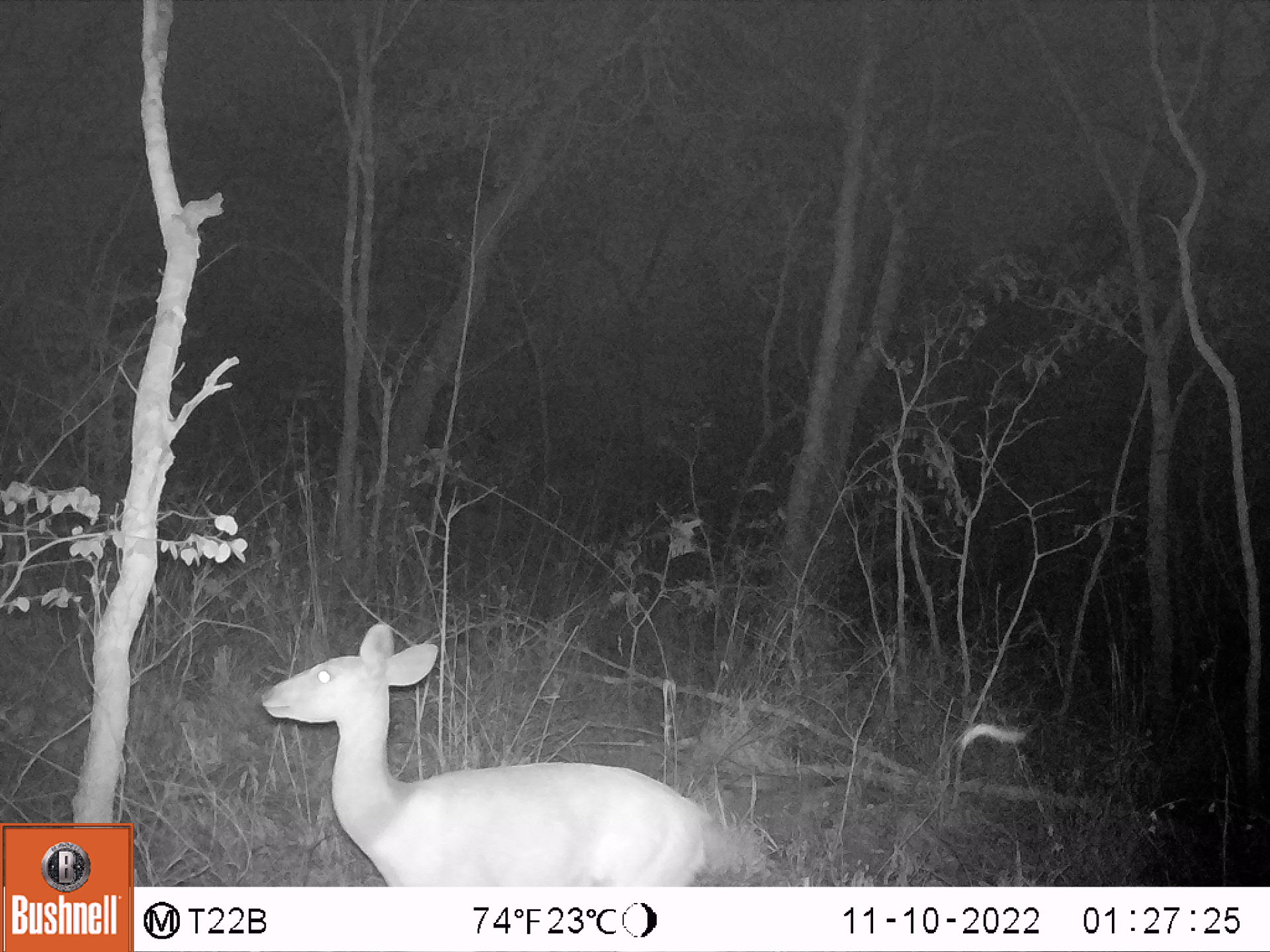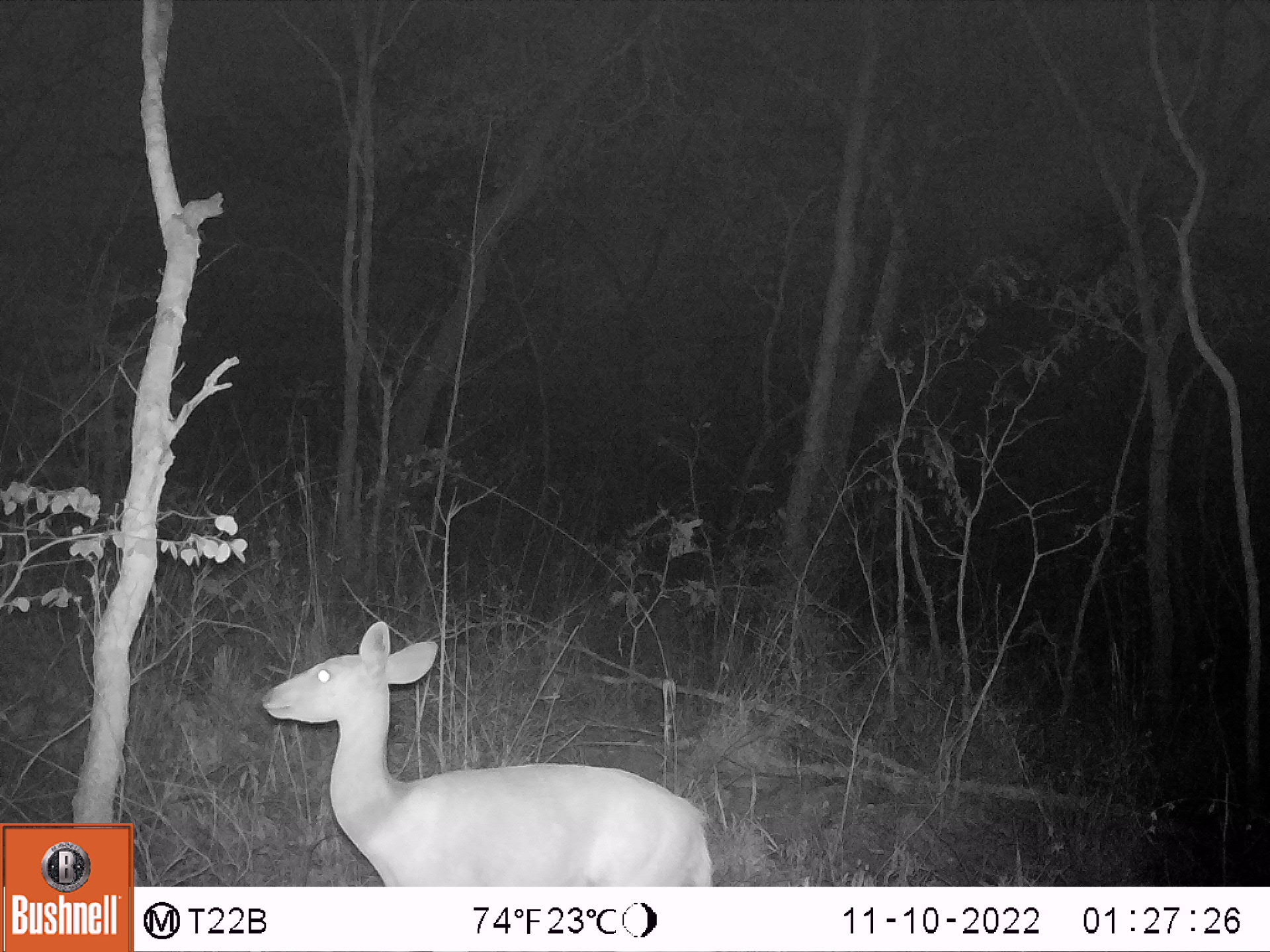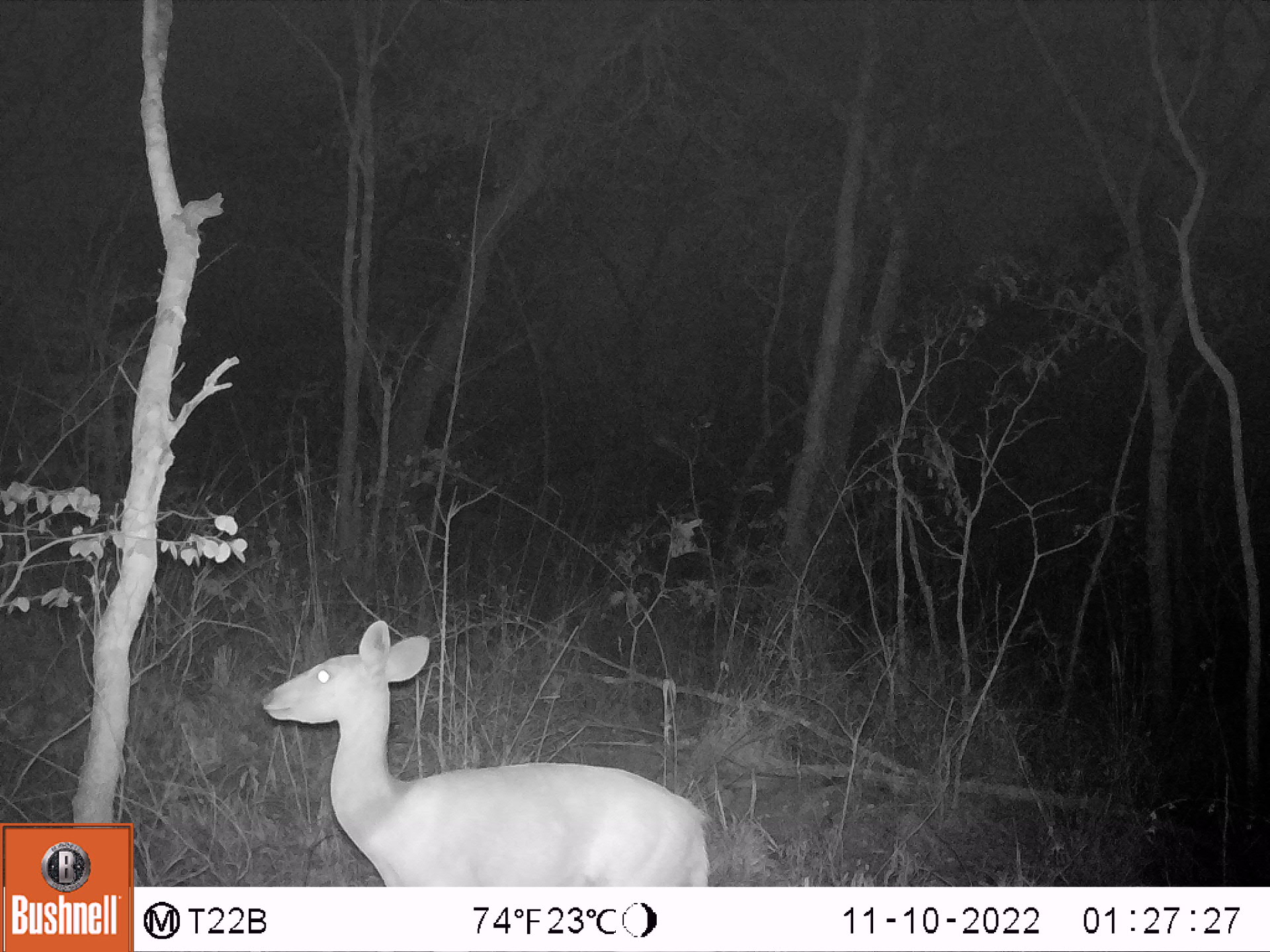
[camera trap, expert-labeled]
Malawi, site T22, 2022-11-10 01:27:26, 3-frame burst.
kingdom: Animalia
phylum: Chordata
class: Mammalia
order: Artiodactyla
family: Bovidae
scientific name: Antilopinae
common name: small antelope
Small antelope (Antilopinae), count 1.